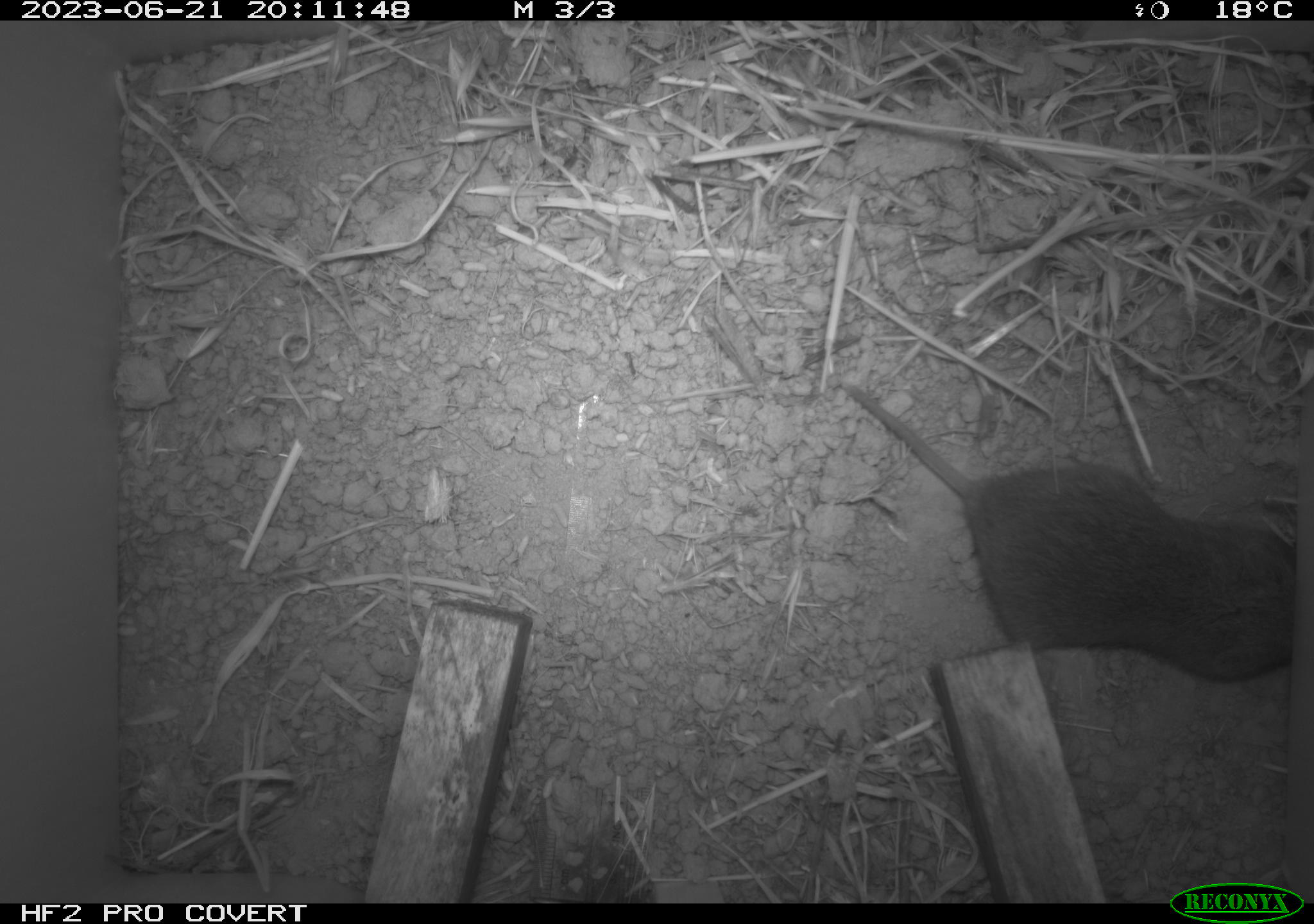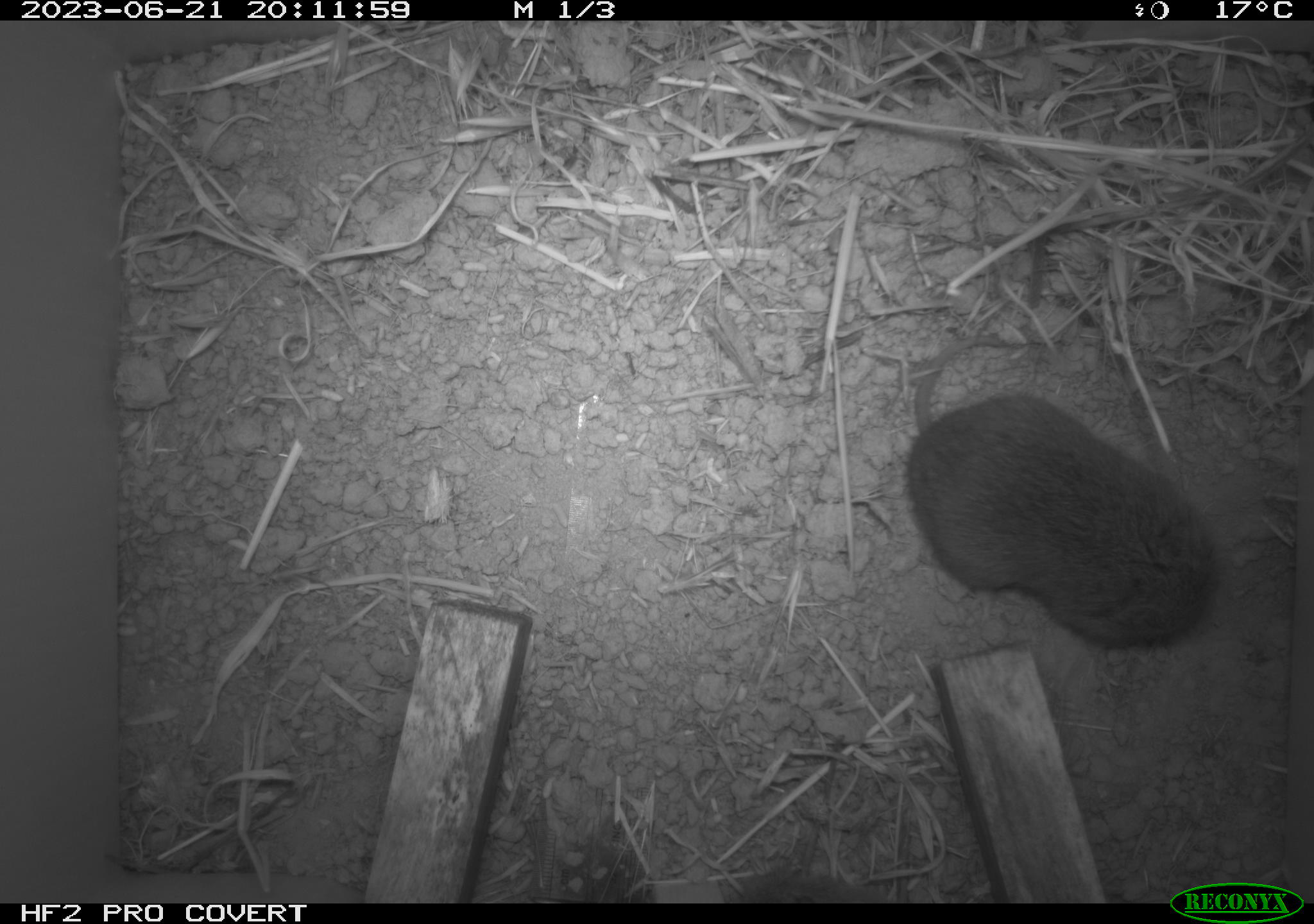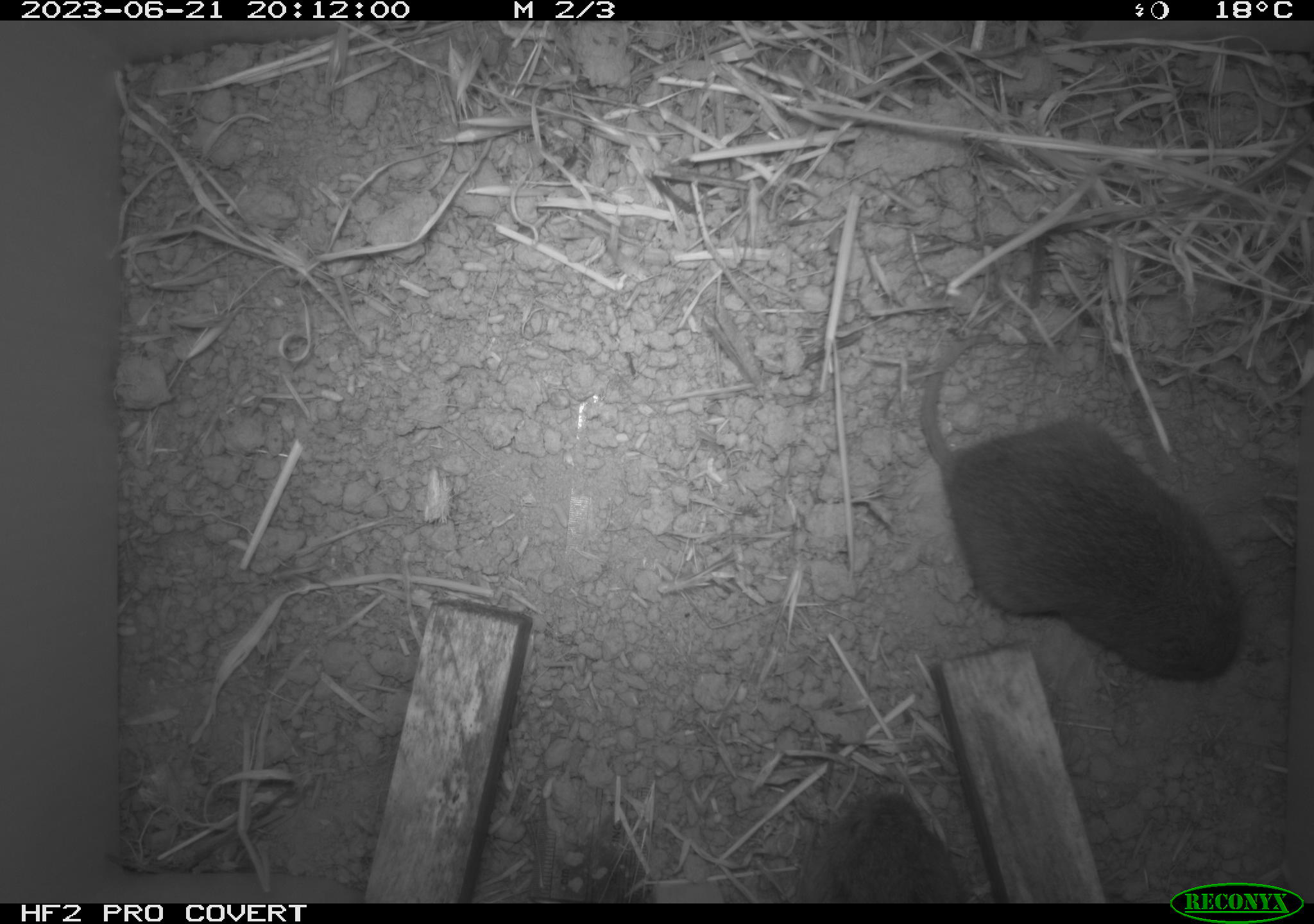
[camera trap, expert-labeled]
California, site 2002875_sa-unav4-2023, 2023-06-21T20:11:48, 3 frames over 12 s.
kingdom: Animalia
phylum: Chordata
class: Mammalia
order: Rodentia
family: Cricetidae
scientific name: Arvicolinae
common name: voles, lemmings, and muskrats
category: arvicolinae subfamily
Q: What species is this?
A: Arvicolinae subfamily (voles, lemmings, and muskrats) (Arvicolinae).